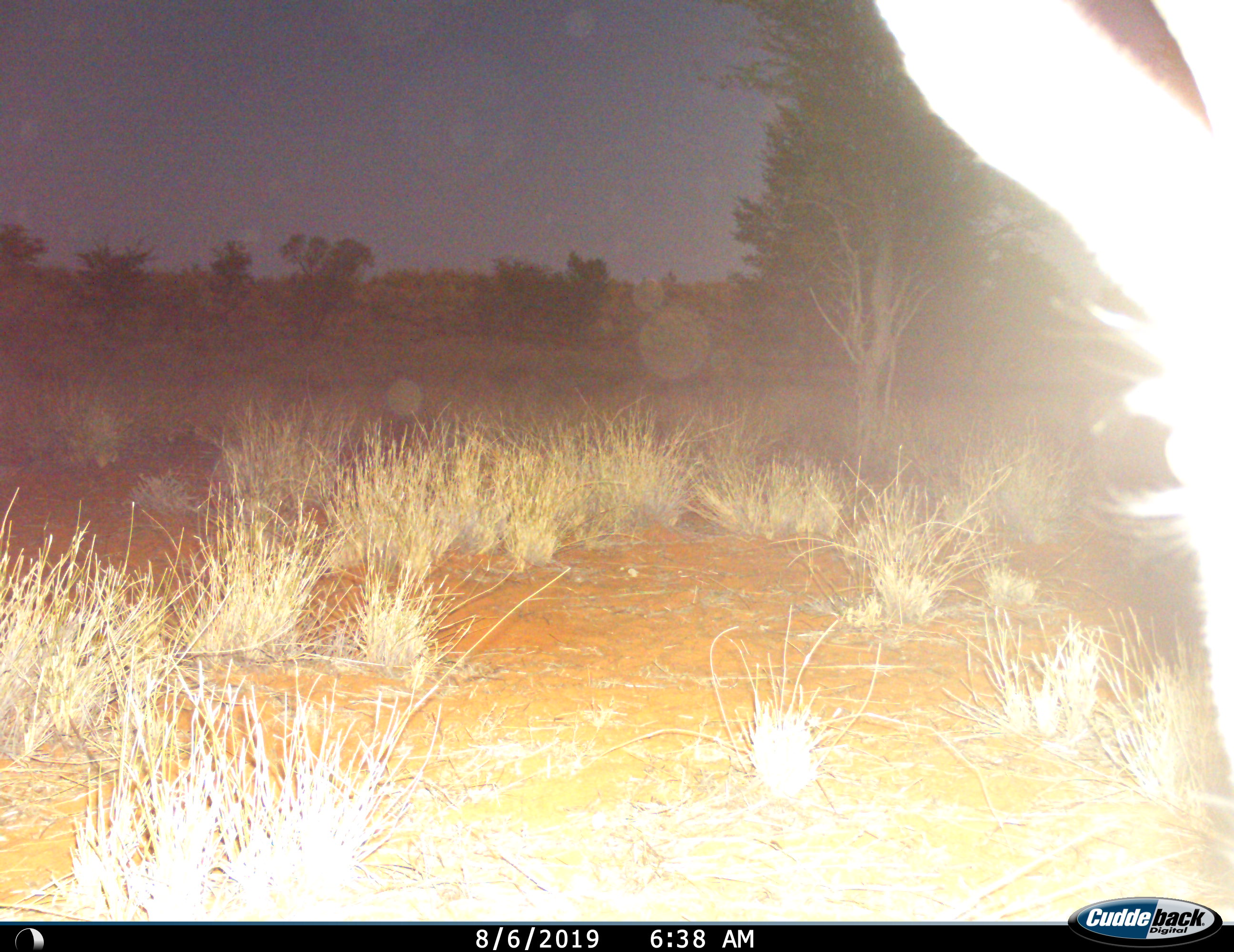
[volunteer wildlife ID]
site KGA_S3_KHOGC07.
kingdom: Animalia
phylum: Chordata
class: Mammalia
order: Artiodactyla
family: Bovidae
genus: Antidorcas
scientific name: Antidorcas marsupialis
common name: springbok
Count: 1.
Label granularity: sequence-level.